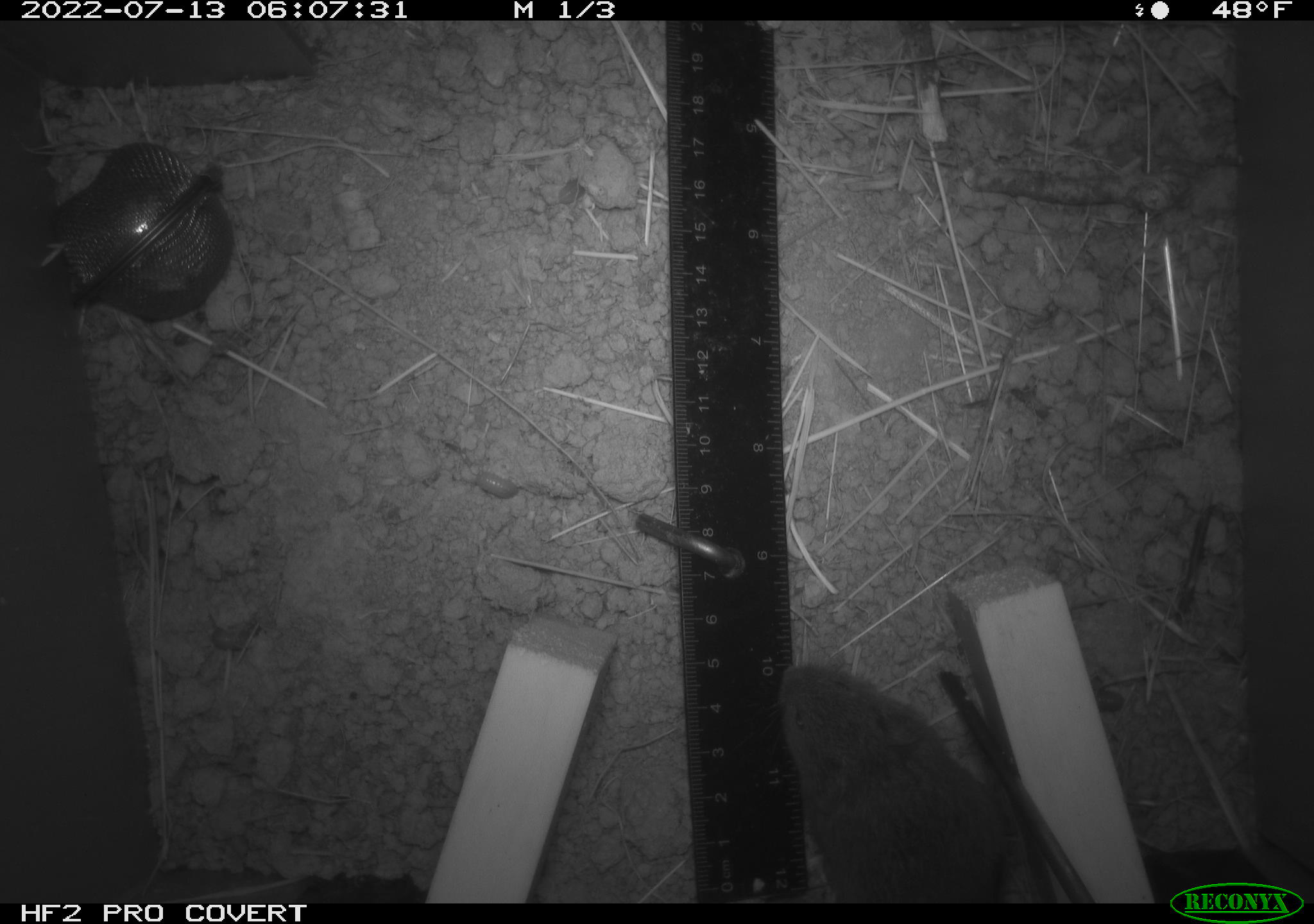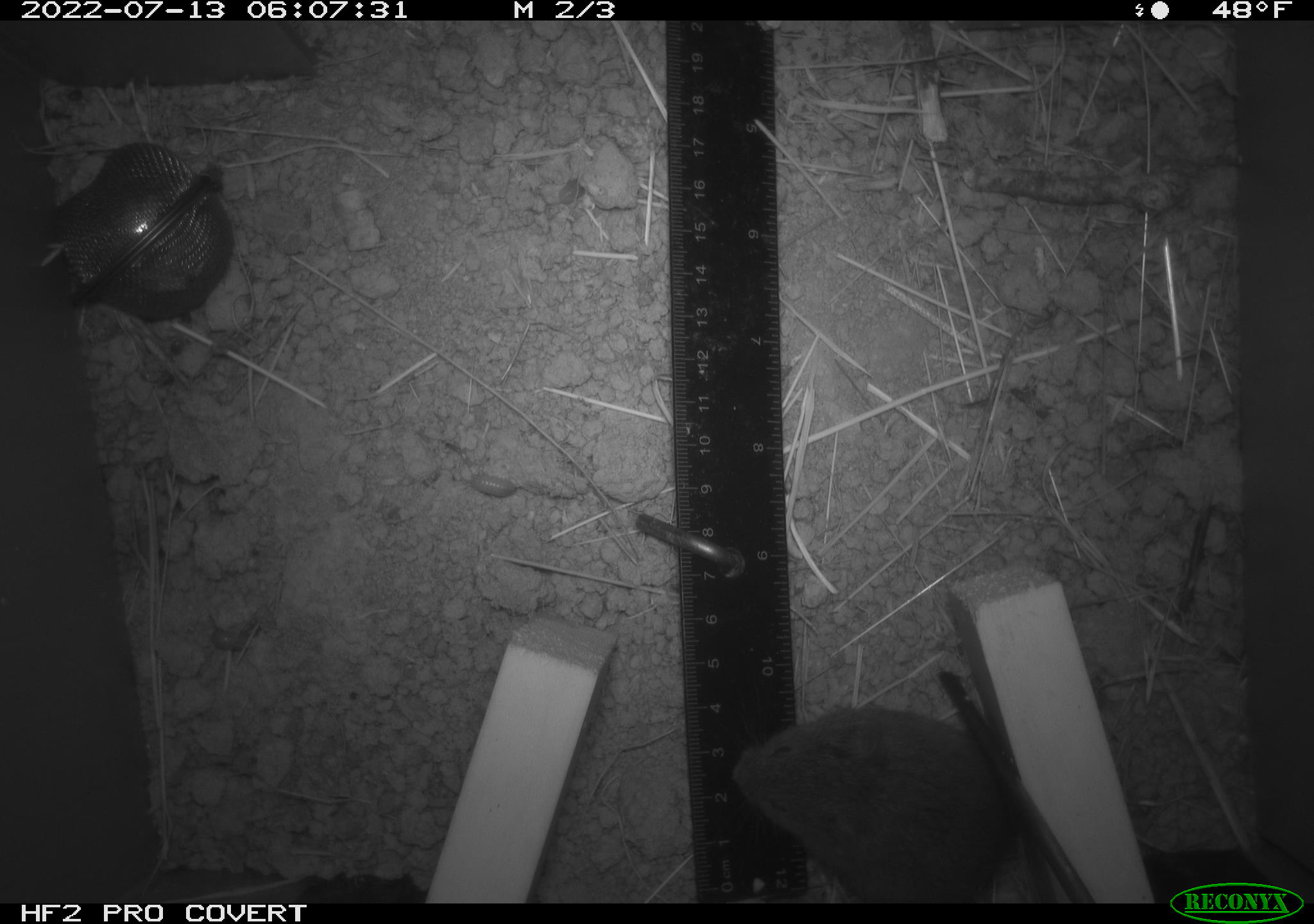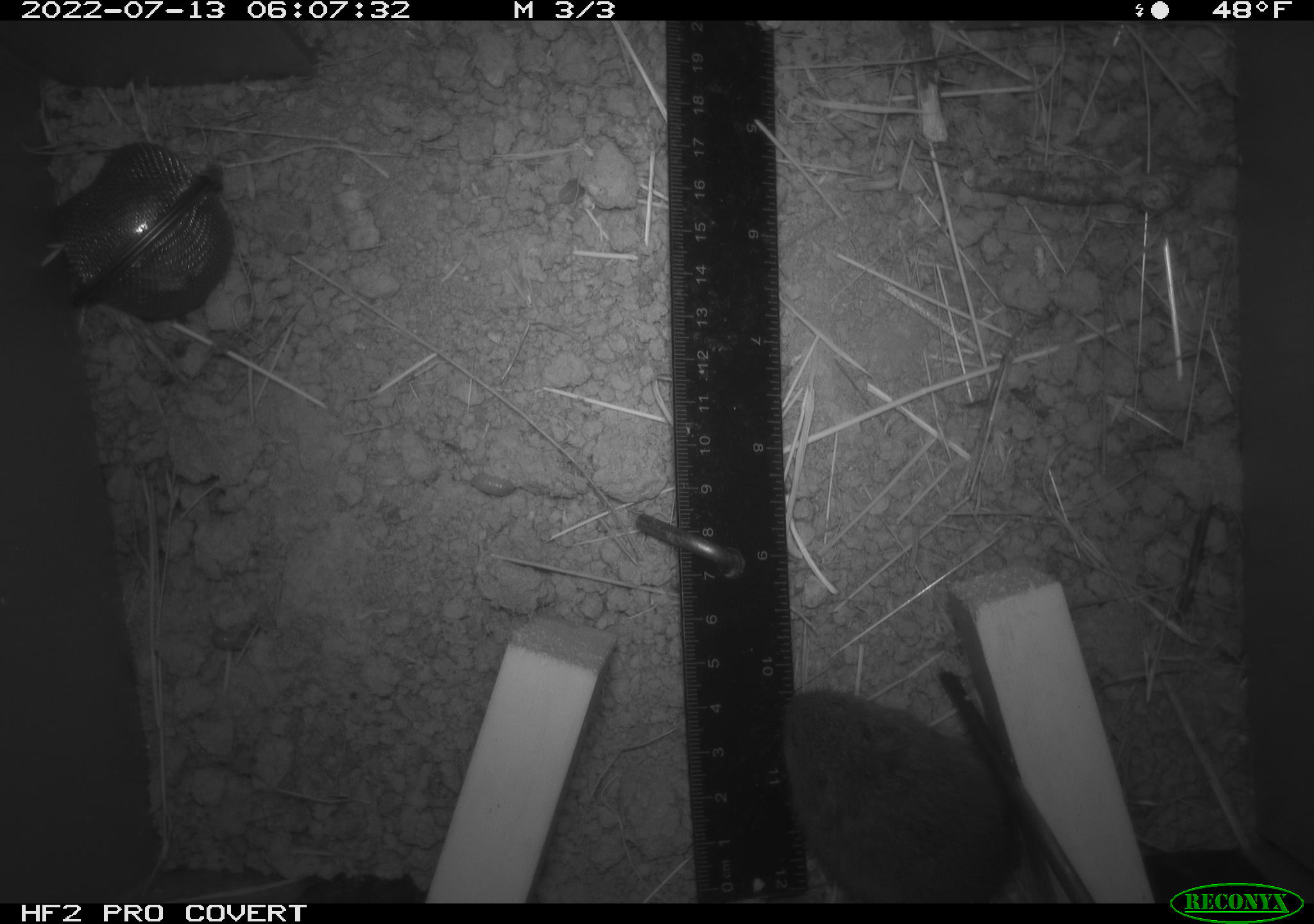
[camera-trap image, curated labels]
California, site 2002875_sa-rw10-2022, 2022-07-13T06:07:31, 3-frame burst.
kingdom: Animalia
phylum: Chordata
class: Mammalia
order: Rodentia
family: Cricetidae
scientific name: Arvicolinae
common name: voles, lemmings, and muskrats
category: arvicolinae subfamily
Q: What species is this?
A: Arvicolinae subfamily (voles, lemmings, and muskrats) (Arvicolinae).